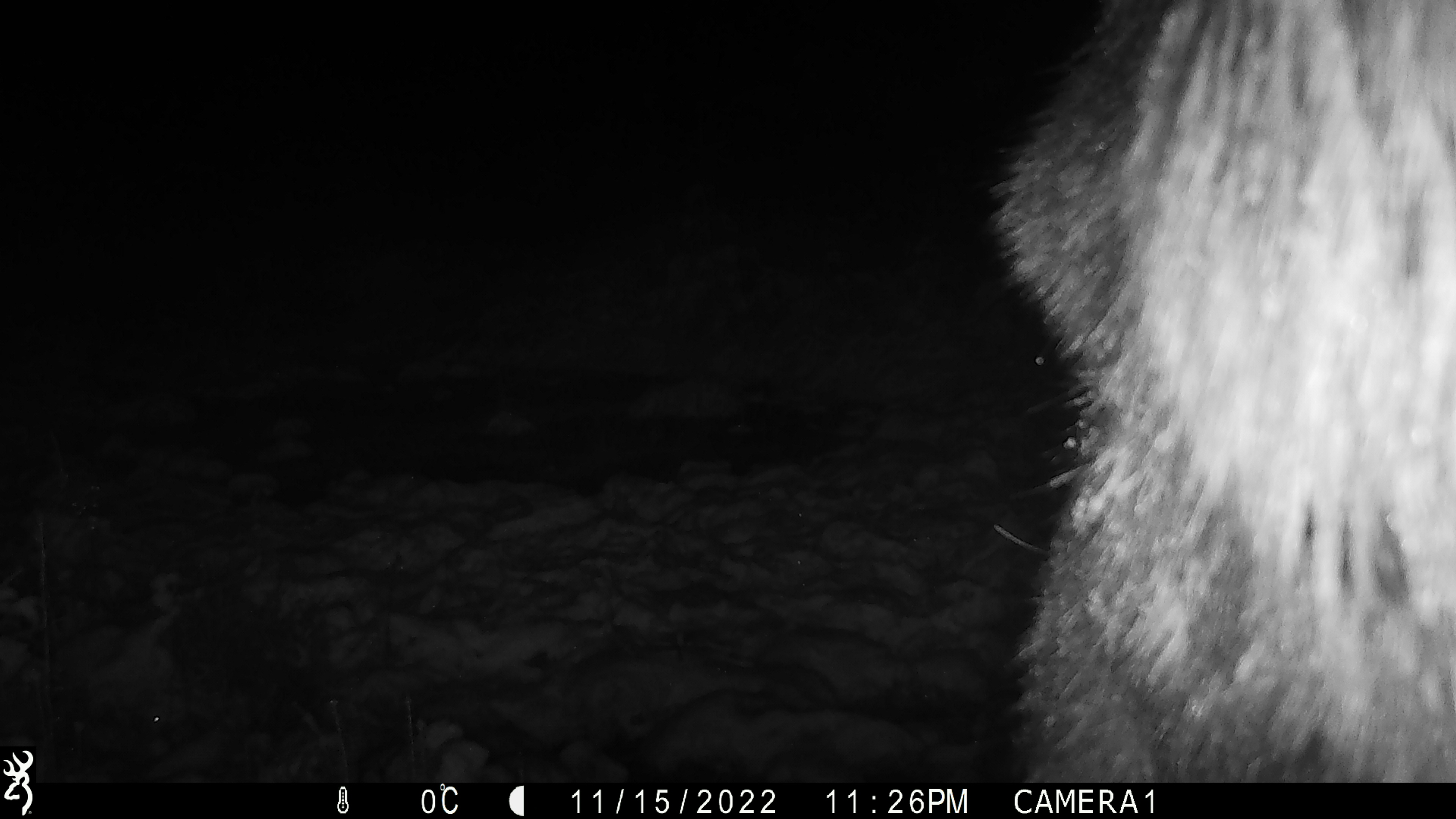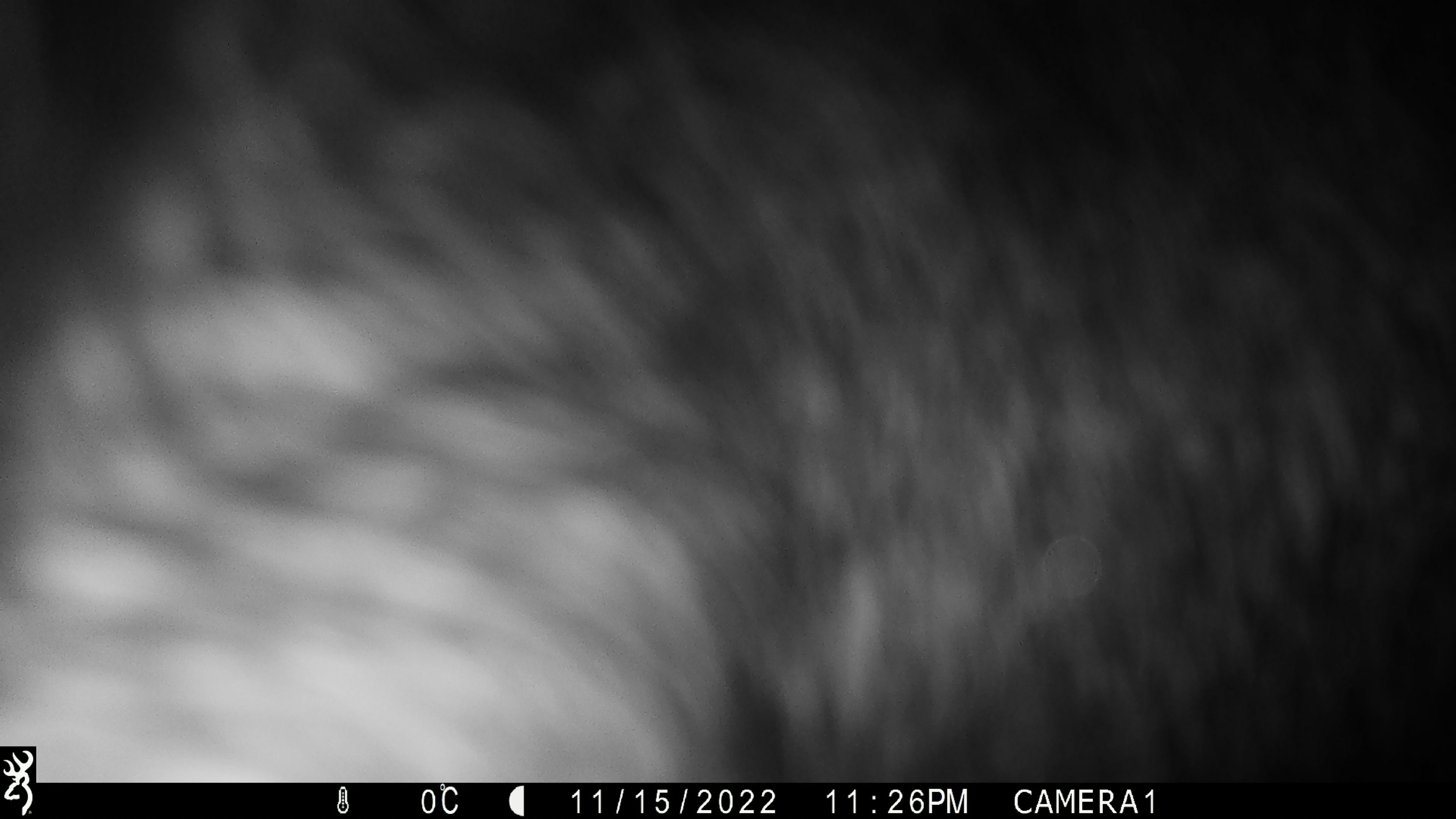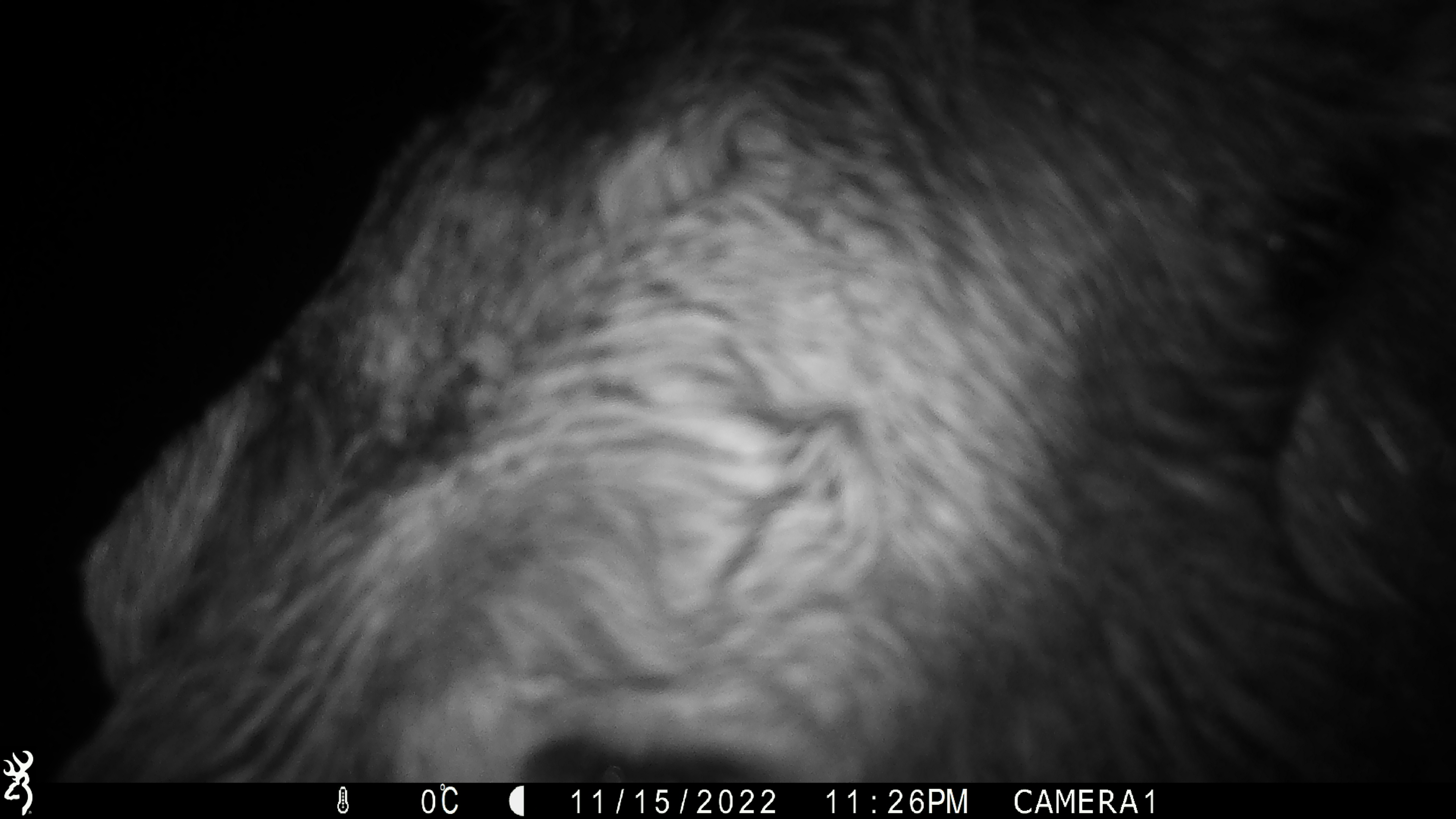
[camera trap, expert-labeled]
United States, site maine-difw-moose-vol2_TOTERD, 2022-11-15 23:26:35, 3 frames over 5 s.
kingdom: Animalia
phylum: Chordata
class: Mammalia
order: Artiodactyla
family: Cervidae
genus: Alces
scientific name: Alces alces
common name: moose